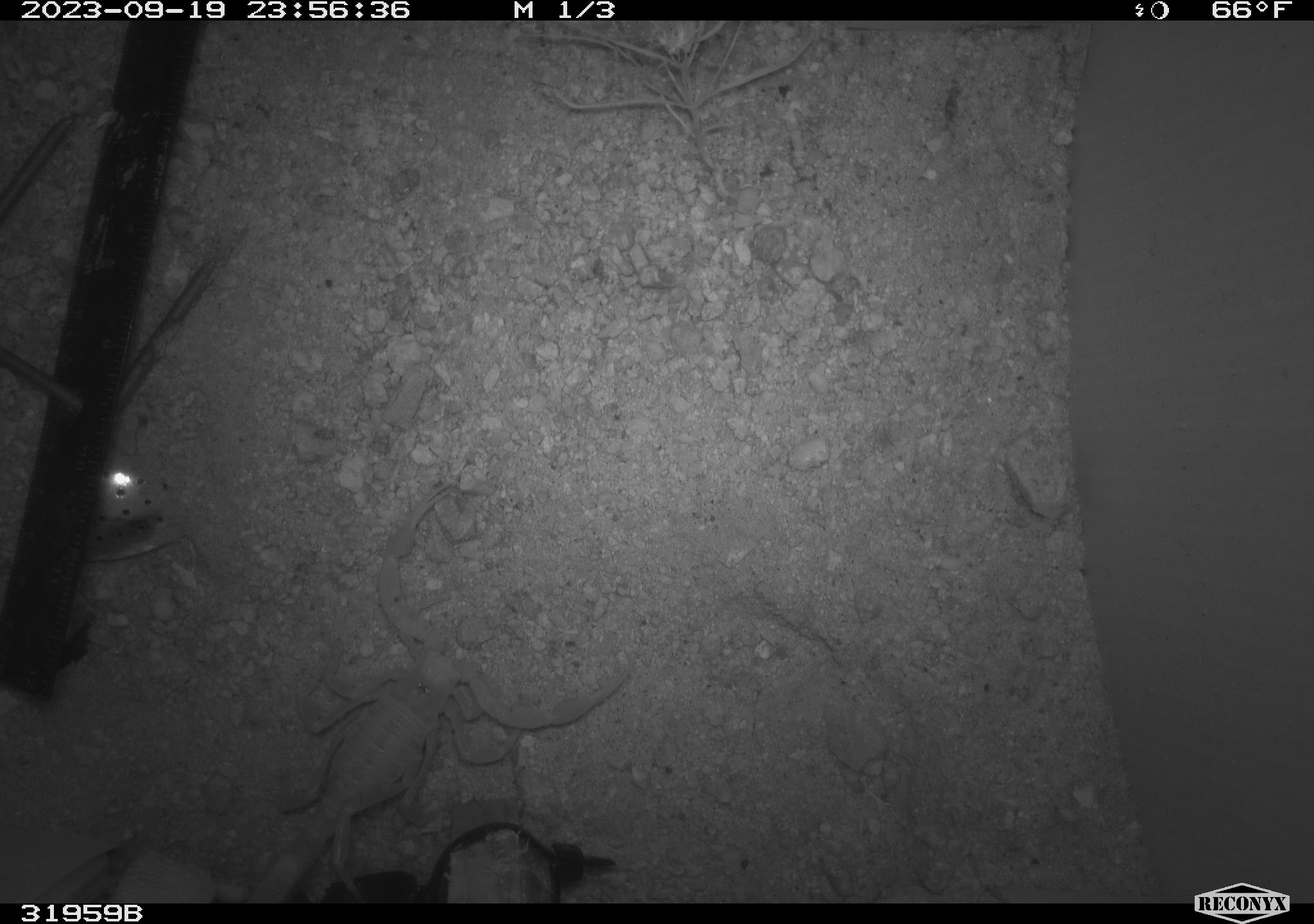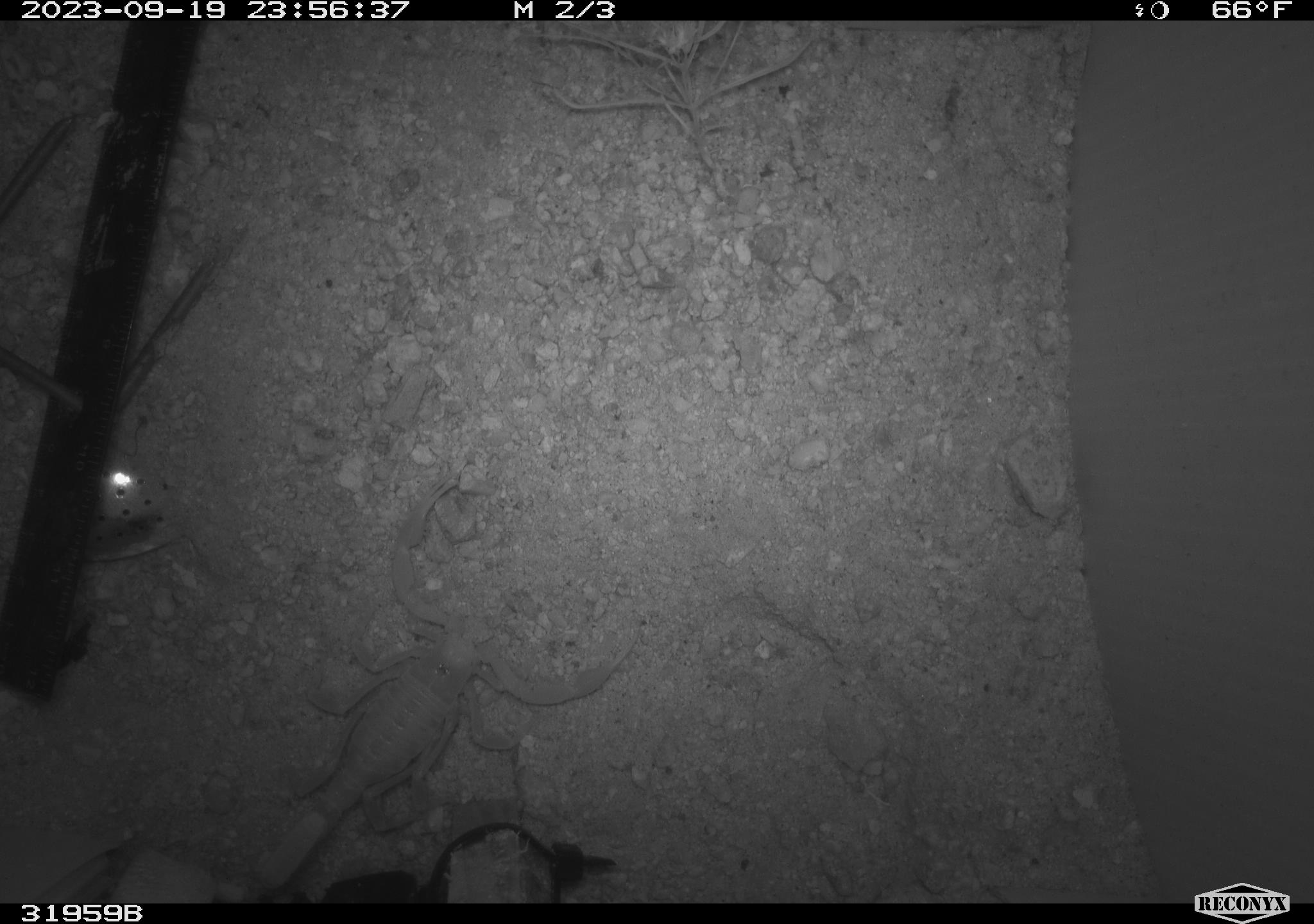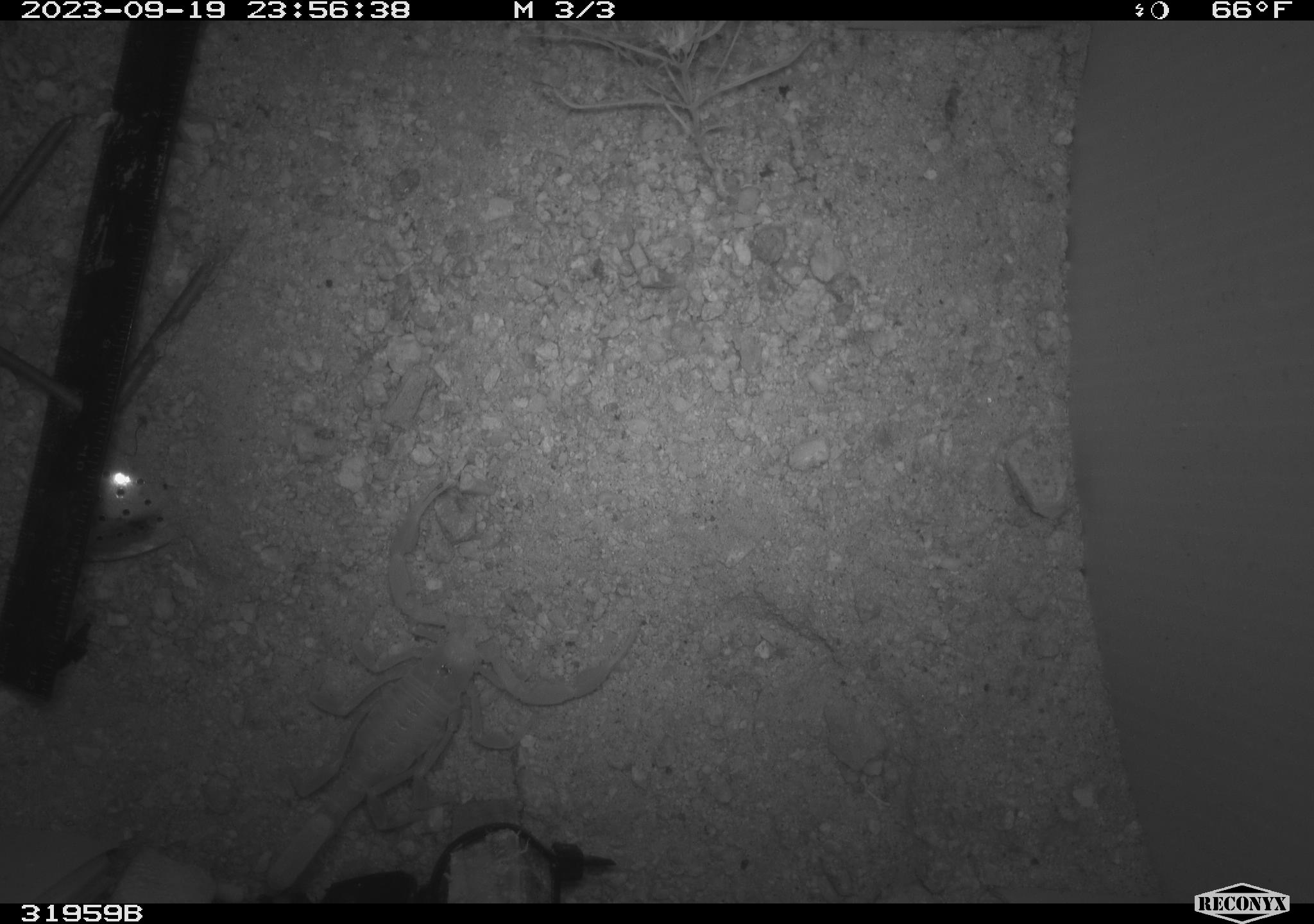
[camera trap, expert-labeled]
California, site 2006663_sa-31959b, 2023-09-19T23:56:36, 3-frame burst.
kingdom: Animalia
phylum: Arthropoda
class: Arachnida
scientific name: Arachnida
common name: arachnids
Arachnids (Arachnida).